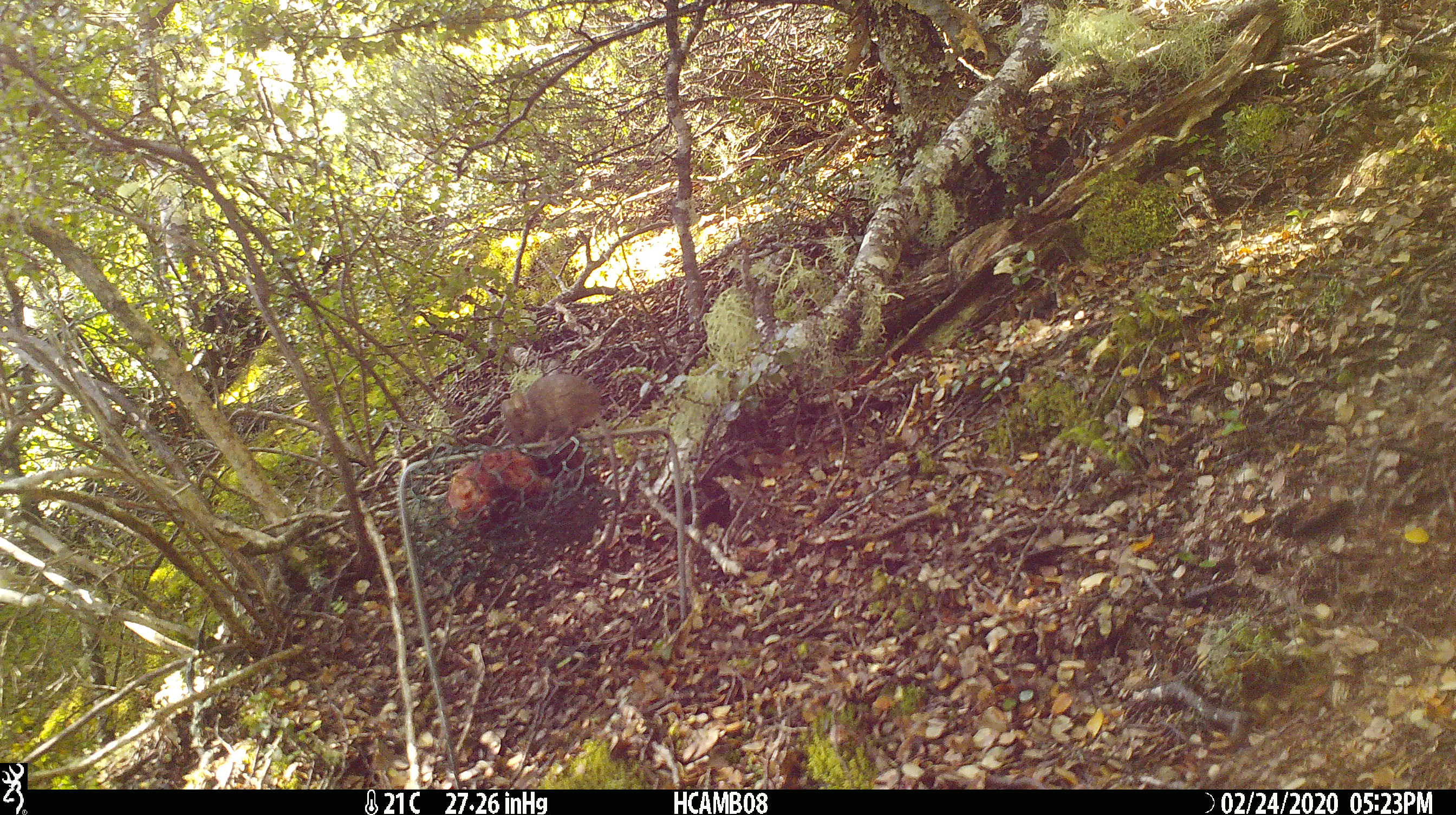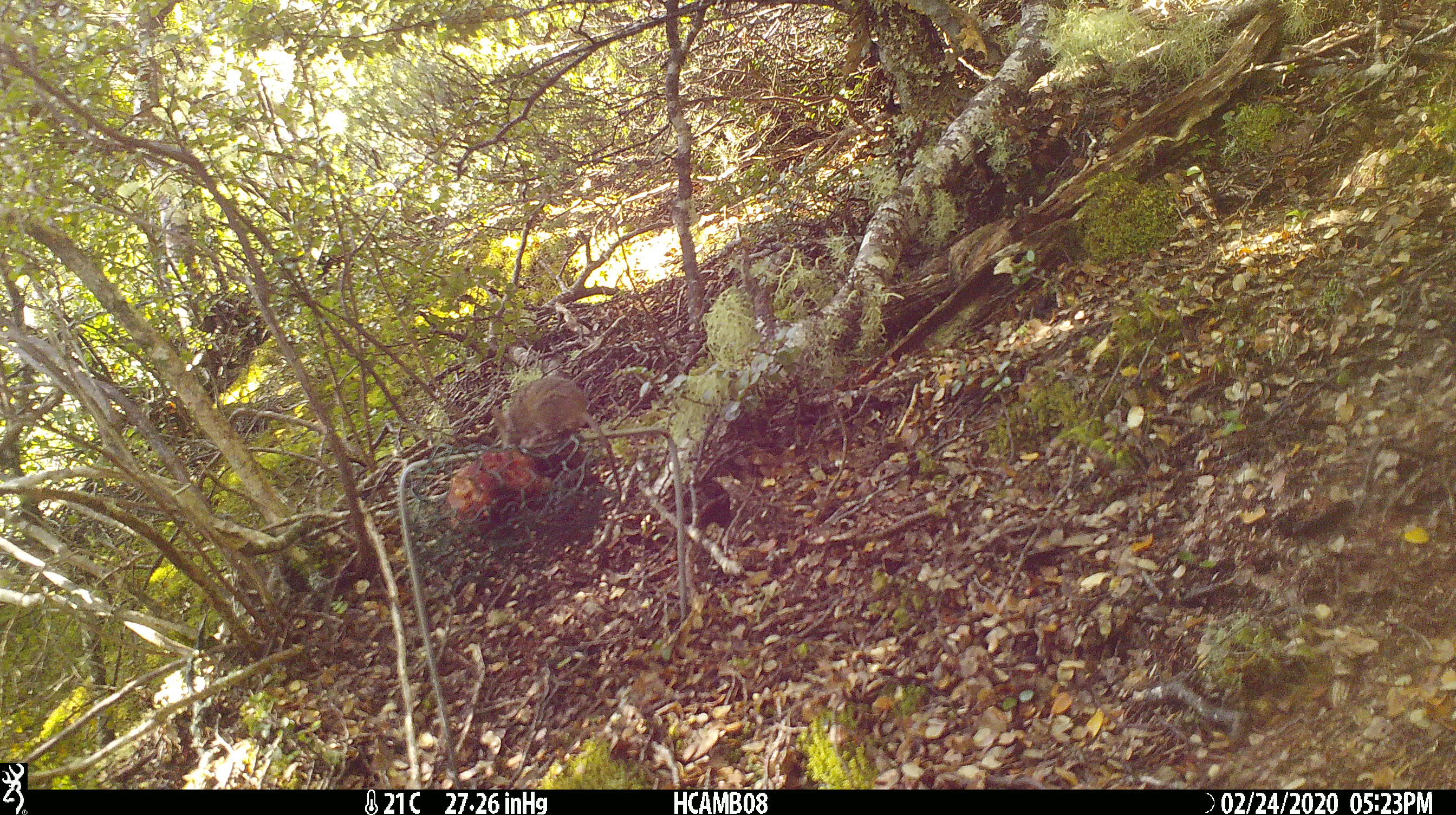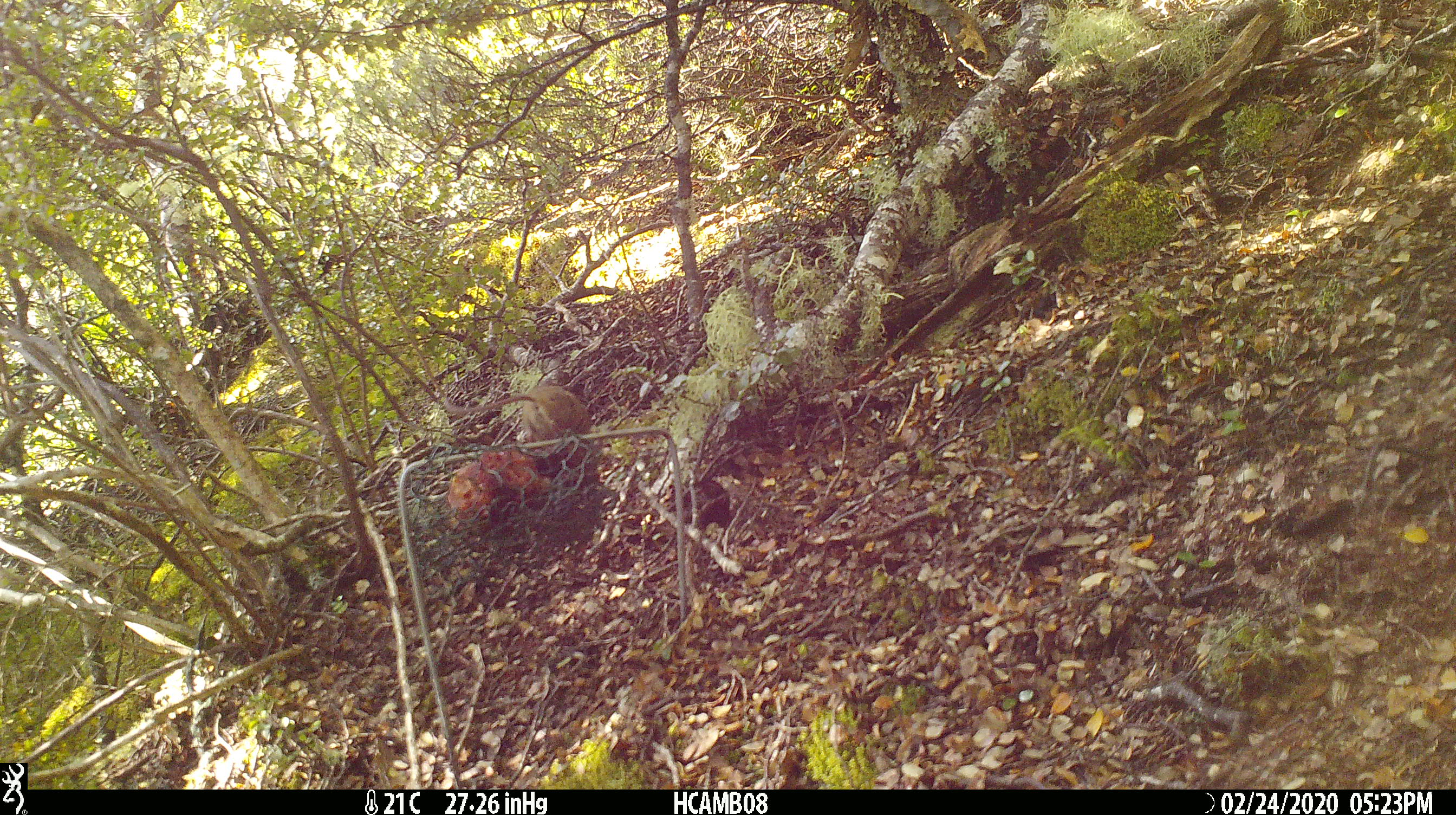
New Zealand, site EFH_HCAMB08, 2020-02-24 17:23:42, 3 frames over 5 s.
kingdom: Animalia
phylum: Chordata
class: Mammalia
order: Rodentia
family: Muridae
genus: Mus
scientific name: Mus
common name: mouse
Mouse (Mus).